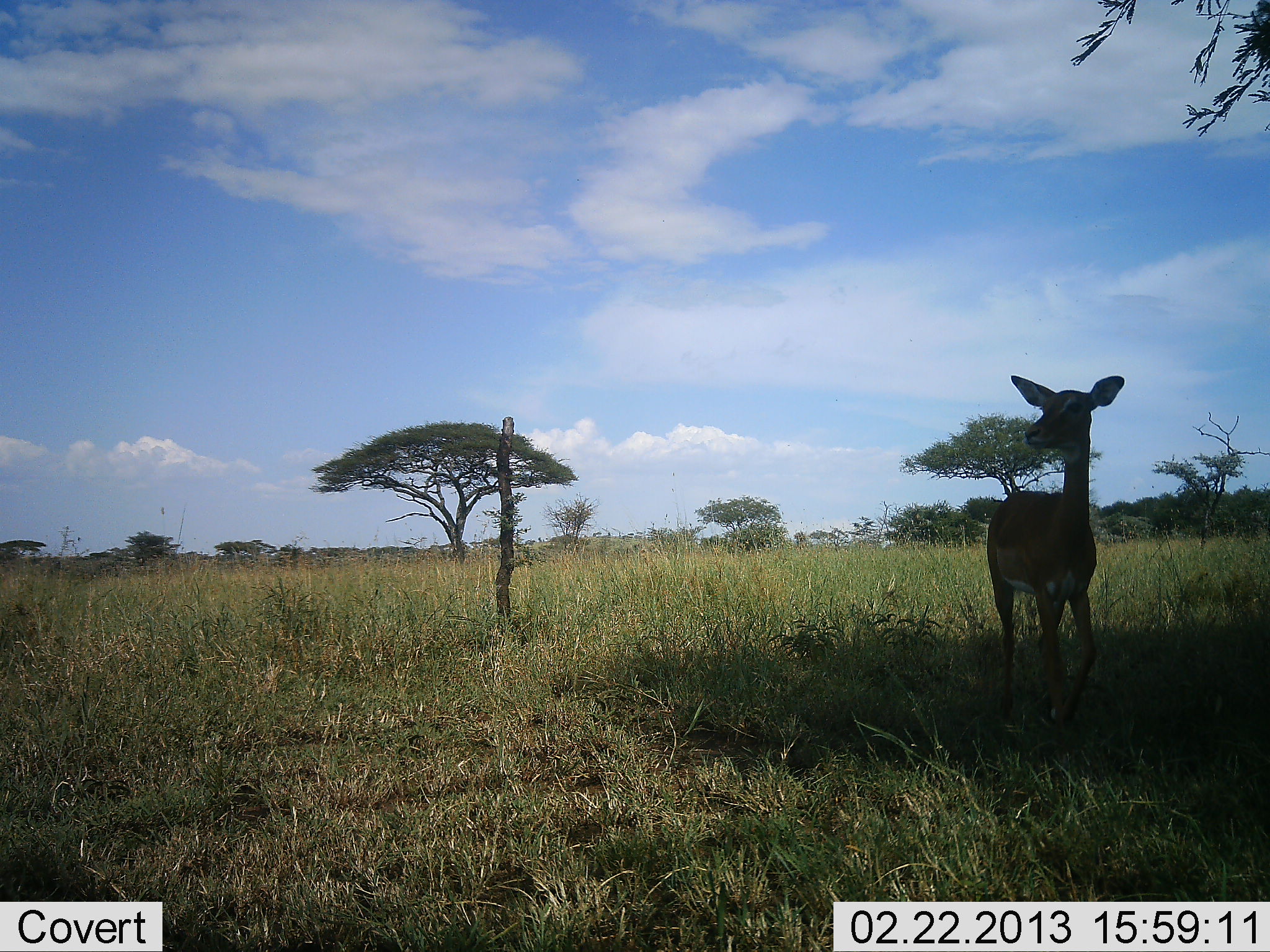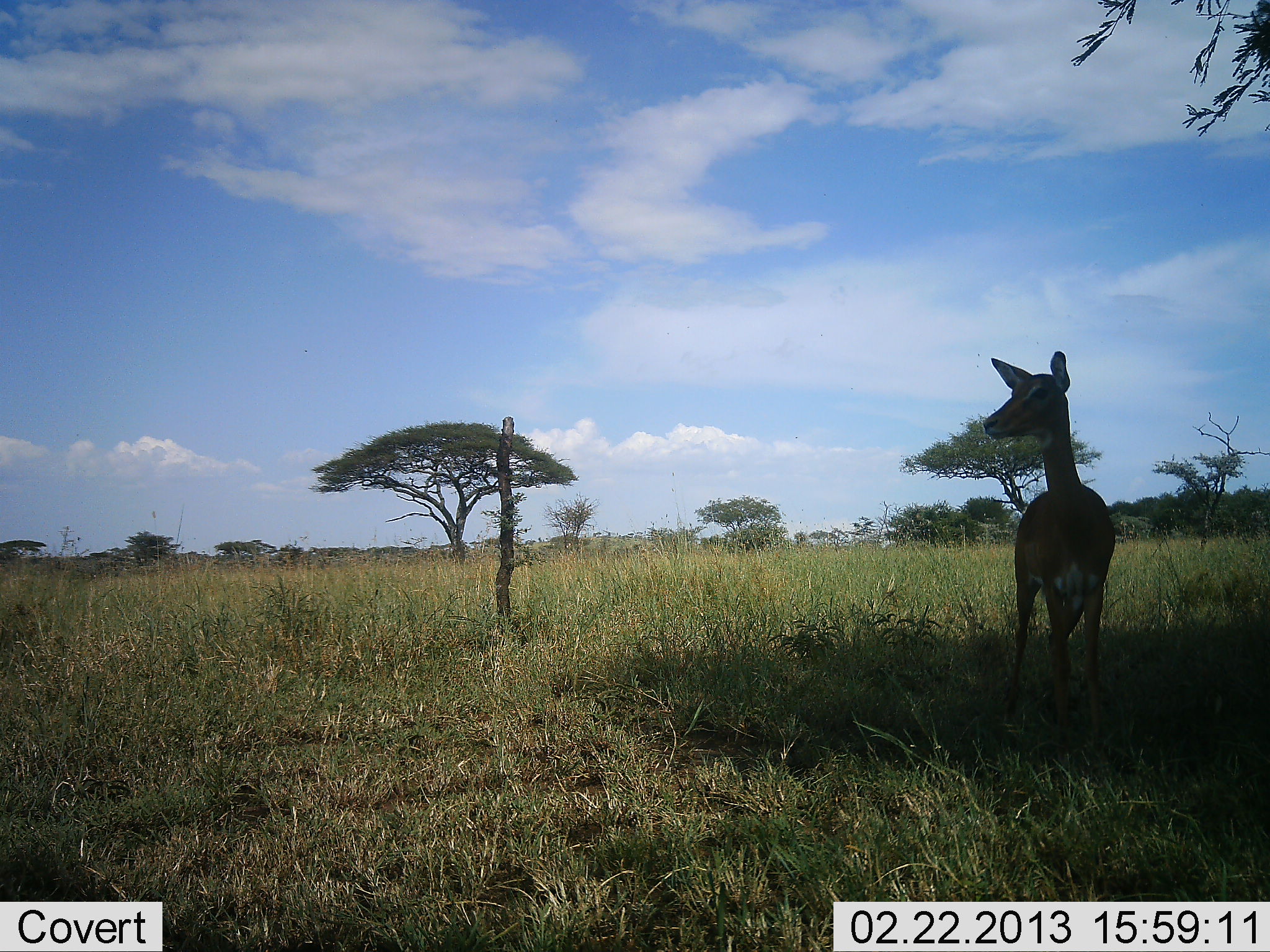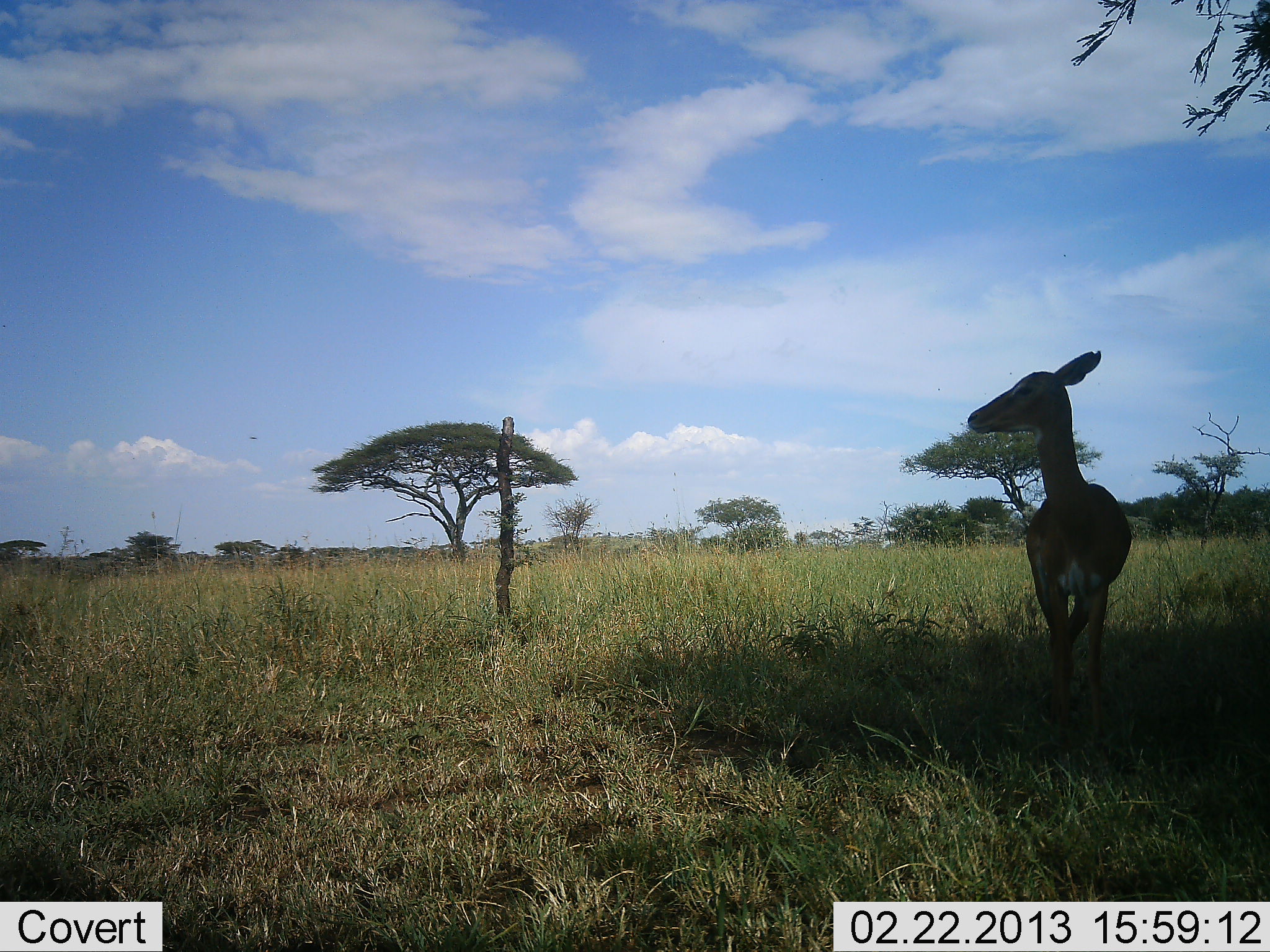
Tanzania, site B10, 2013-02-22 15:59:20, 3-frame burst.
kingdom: Animalia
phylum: Chordata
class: Mammalia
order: Artiodactyla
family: Bovidae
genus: Aepyceros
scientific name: Aepyceros melampus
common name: impala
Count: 1.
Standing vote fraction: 94%.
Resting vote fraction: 0%.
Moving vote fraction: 6%.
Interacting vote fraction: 0%.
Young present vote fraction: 0%.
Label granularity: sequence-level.